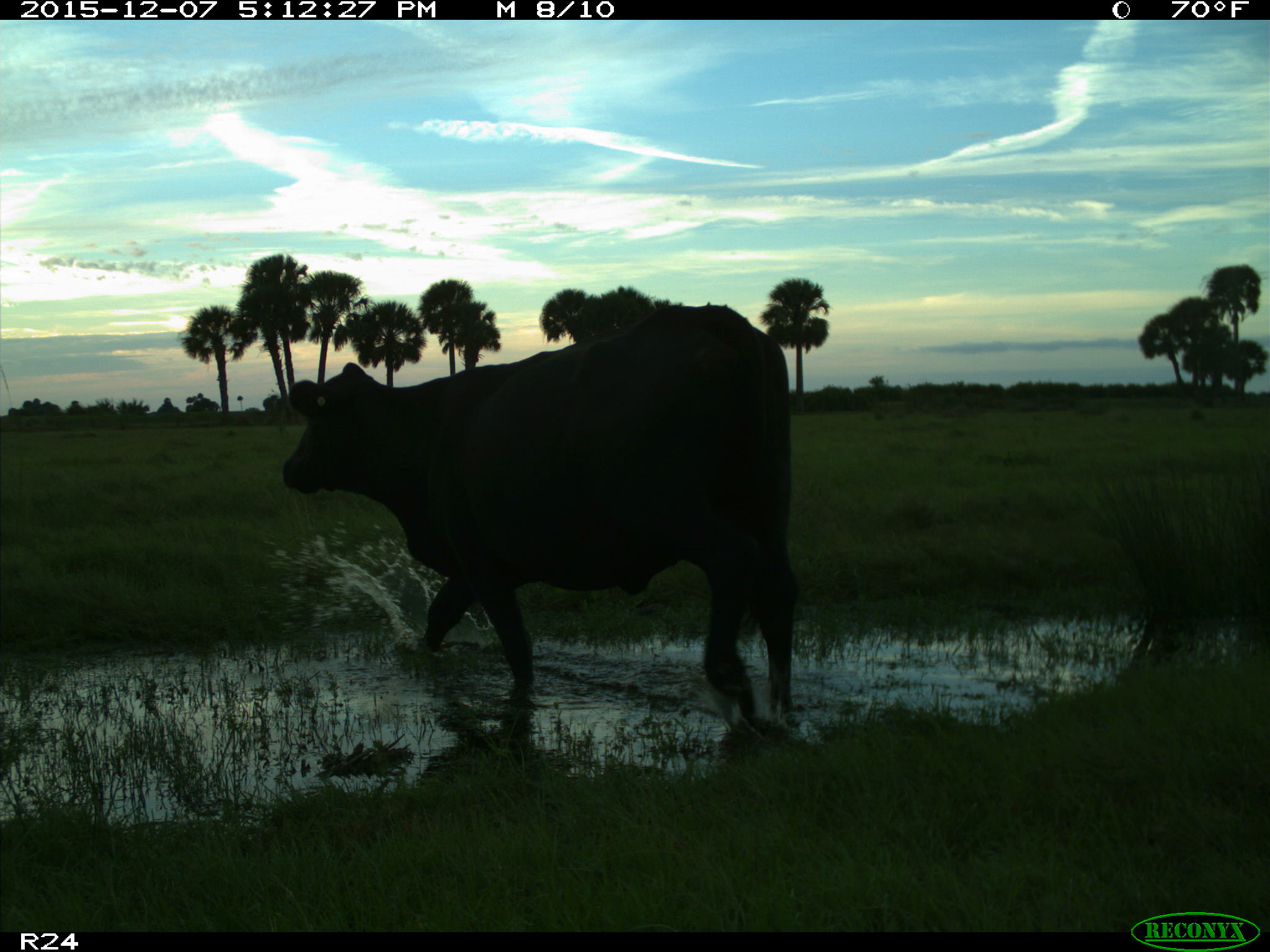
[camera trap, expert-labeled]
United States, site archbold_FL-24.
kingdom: Animalia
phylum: Chordata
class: Mammalia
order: Artiodactyla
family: Bovidae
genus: Bos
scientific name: Bos taurus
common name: domestic cow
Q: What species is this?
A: Bos taurus (domestic cow).